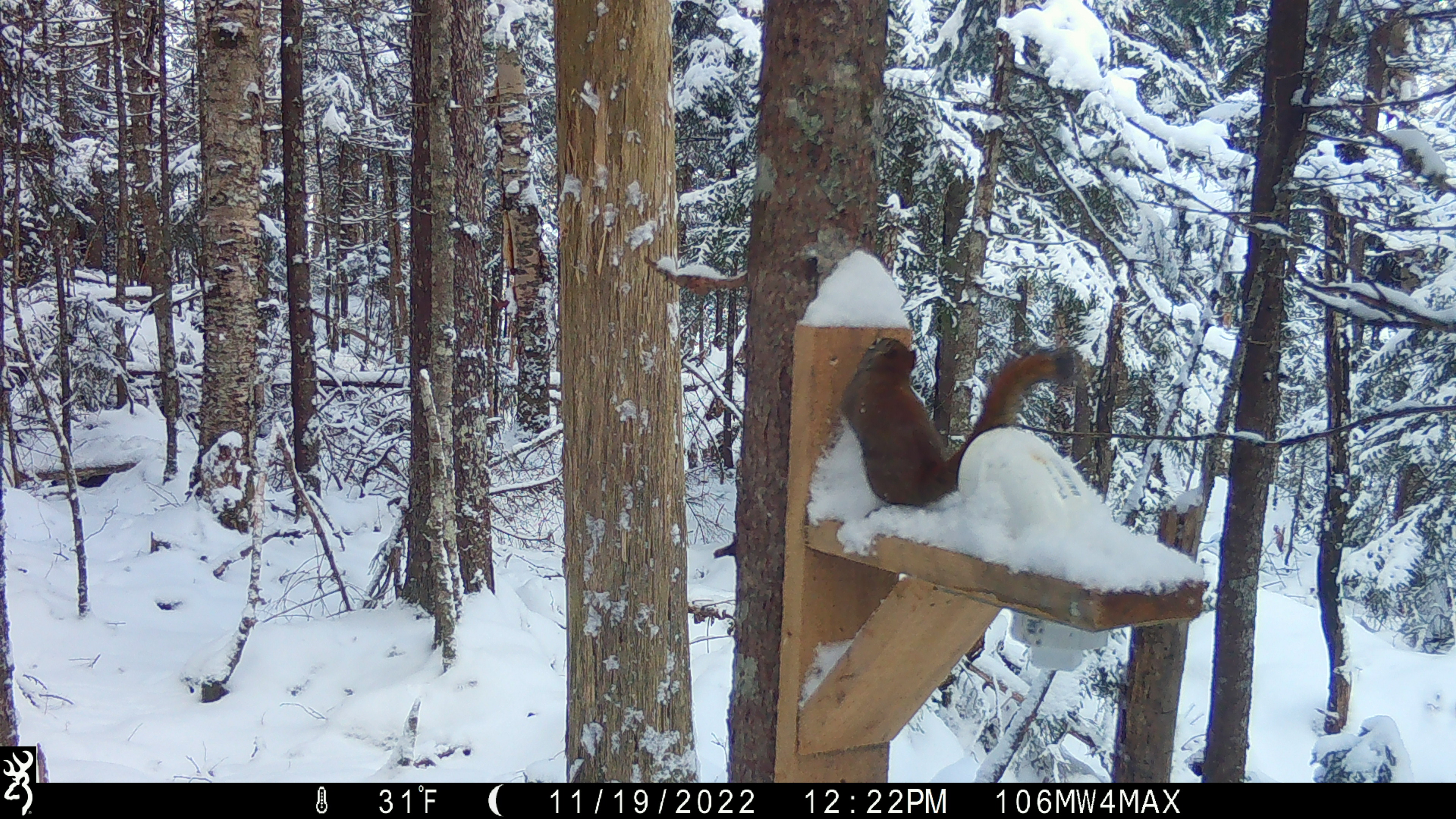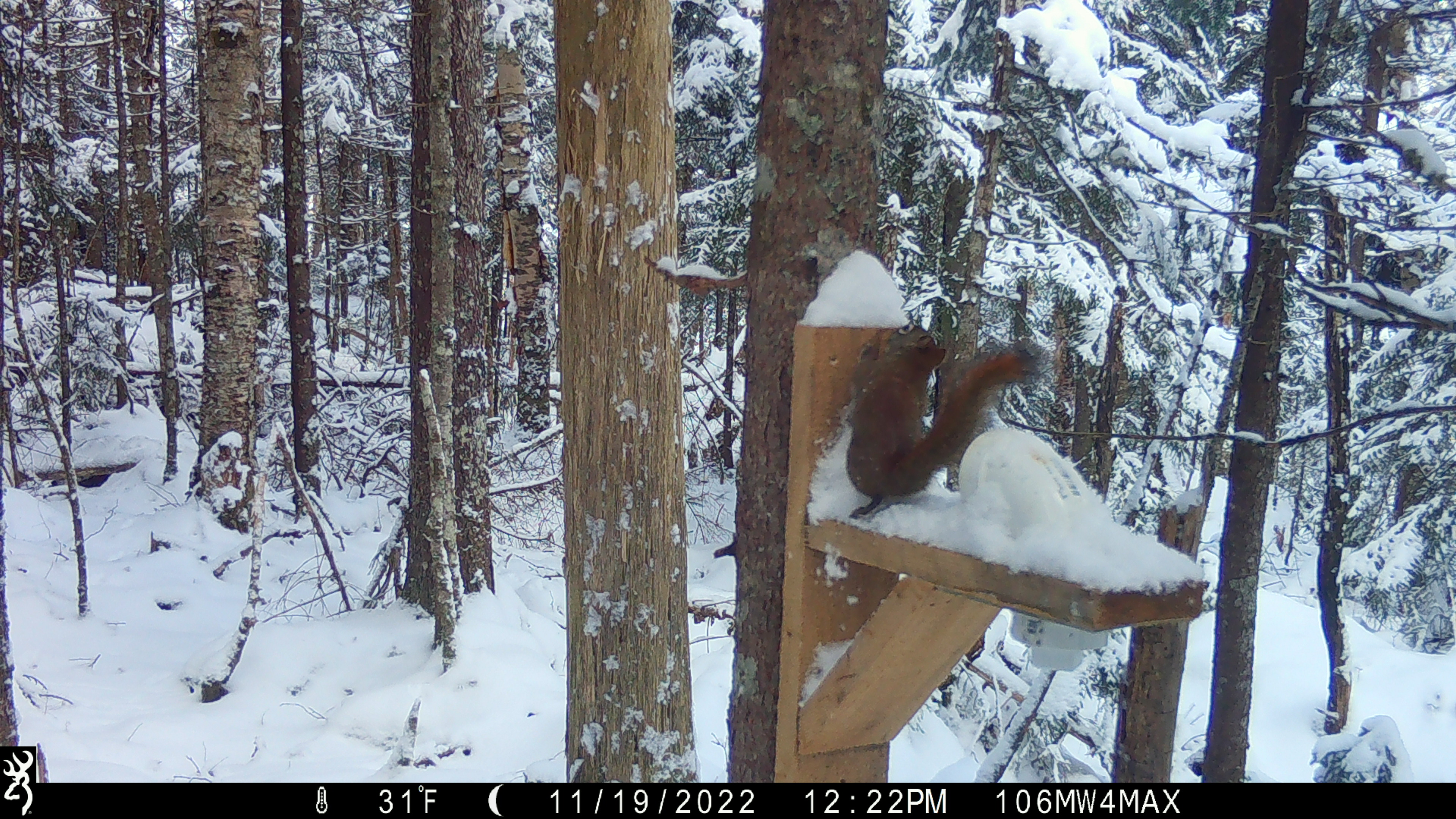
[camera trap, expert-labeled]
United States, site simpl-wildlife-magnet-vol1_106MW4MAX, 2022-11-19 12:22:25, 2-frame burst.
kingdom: Animalia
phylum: Chordata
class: Mammalia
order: Rodentia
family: Sciuridae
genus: Tamiasciurus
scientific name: Tamiasciurus hudsonicus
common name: red squirrel